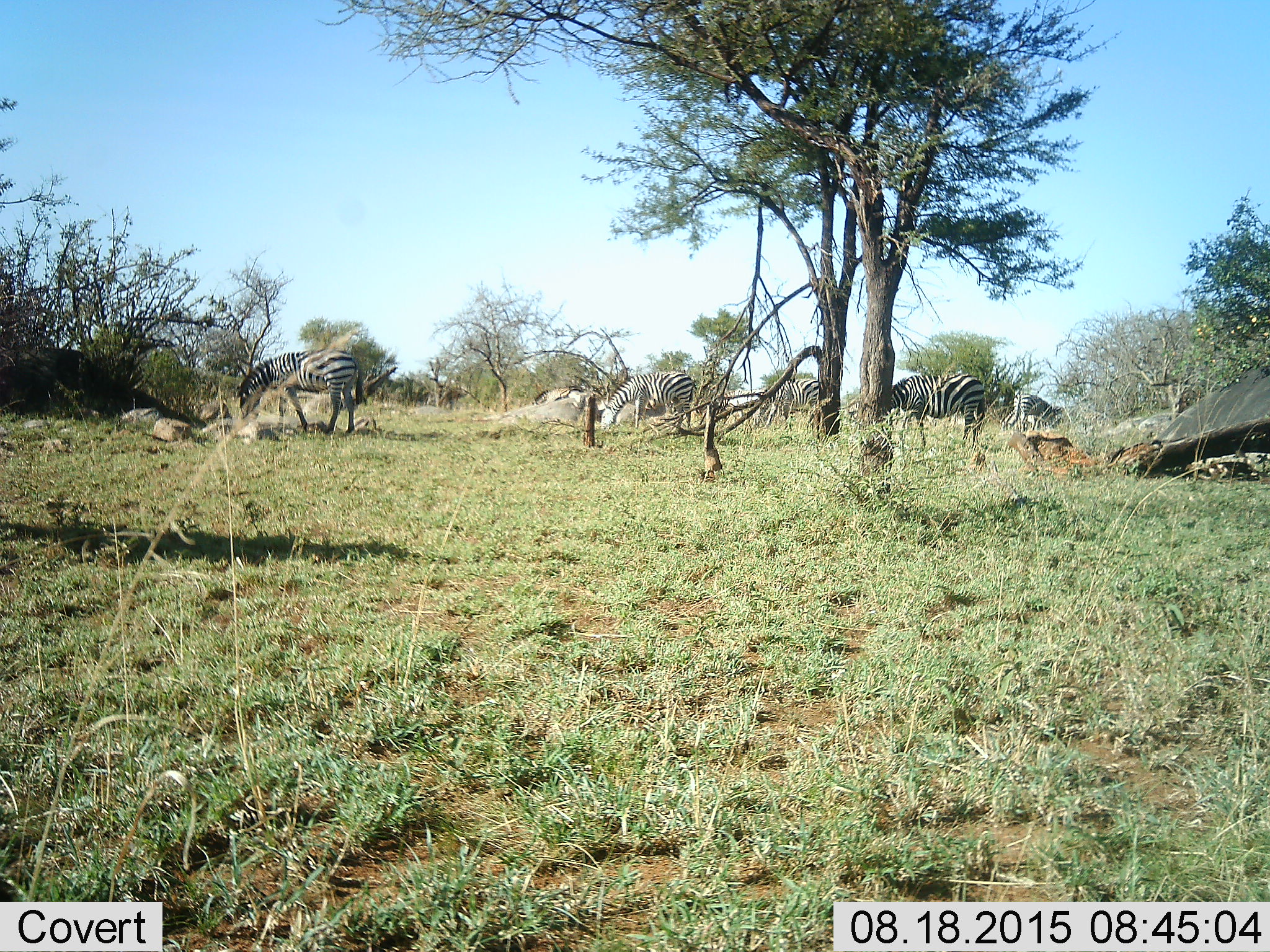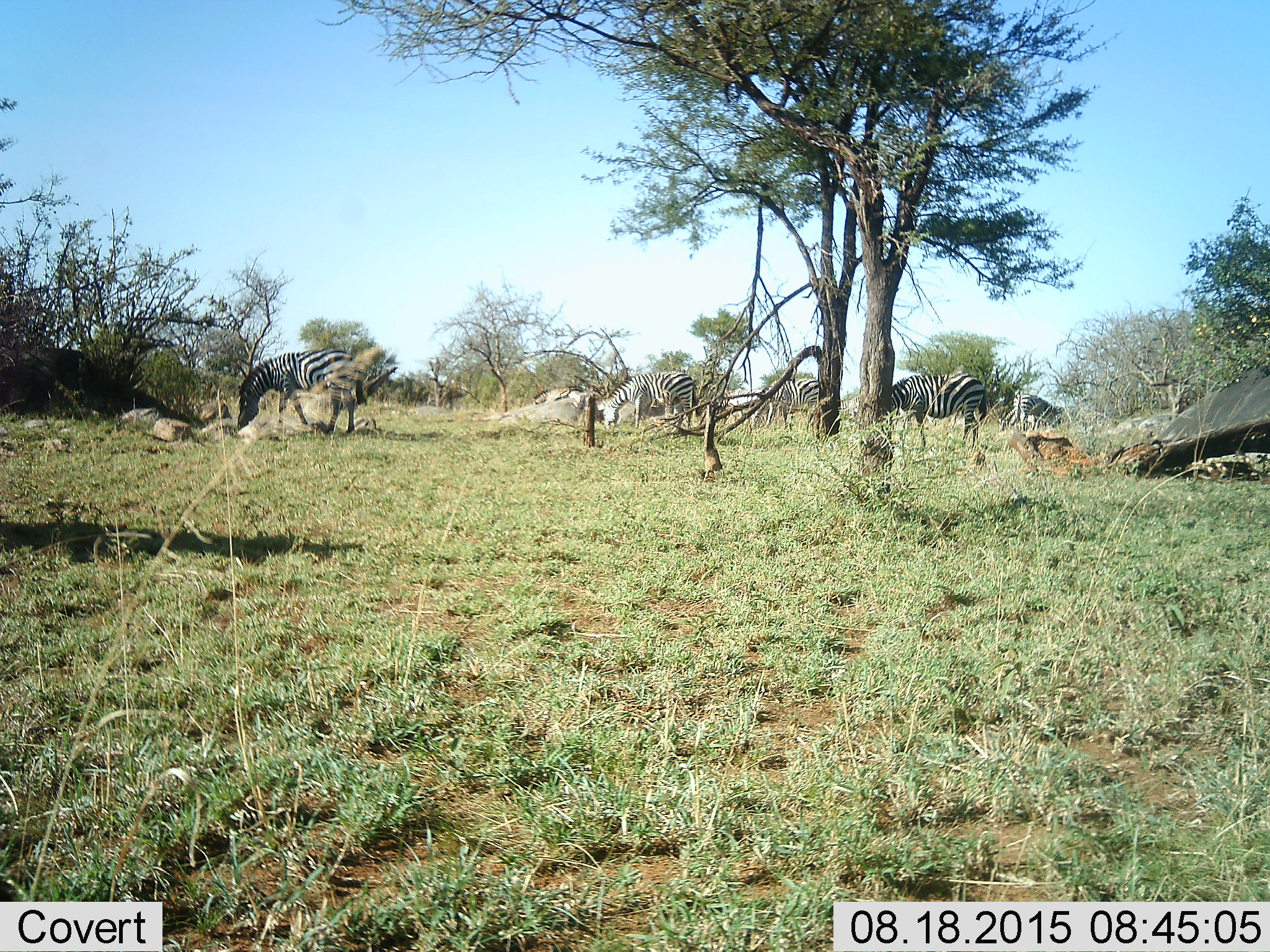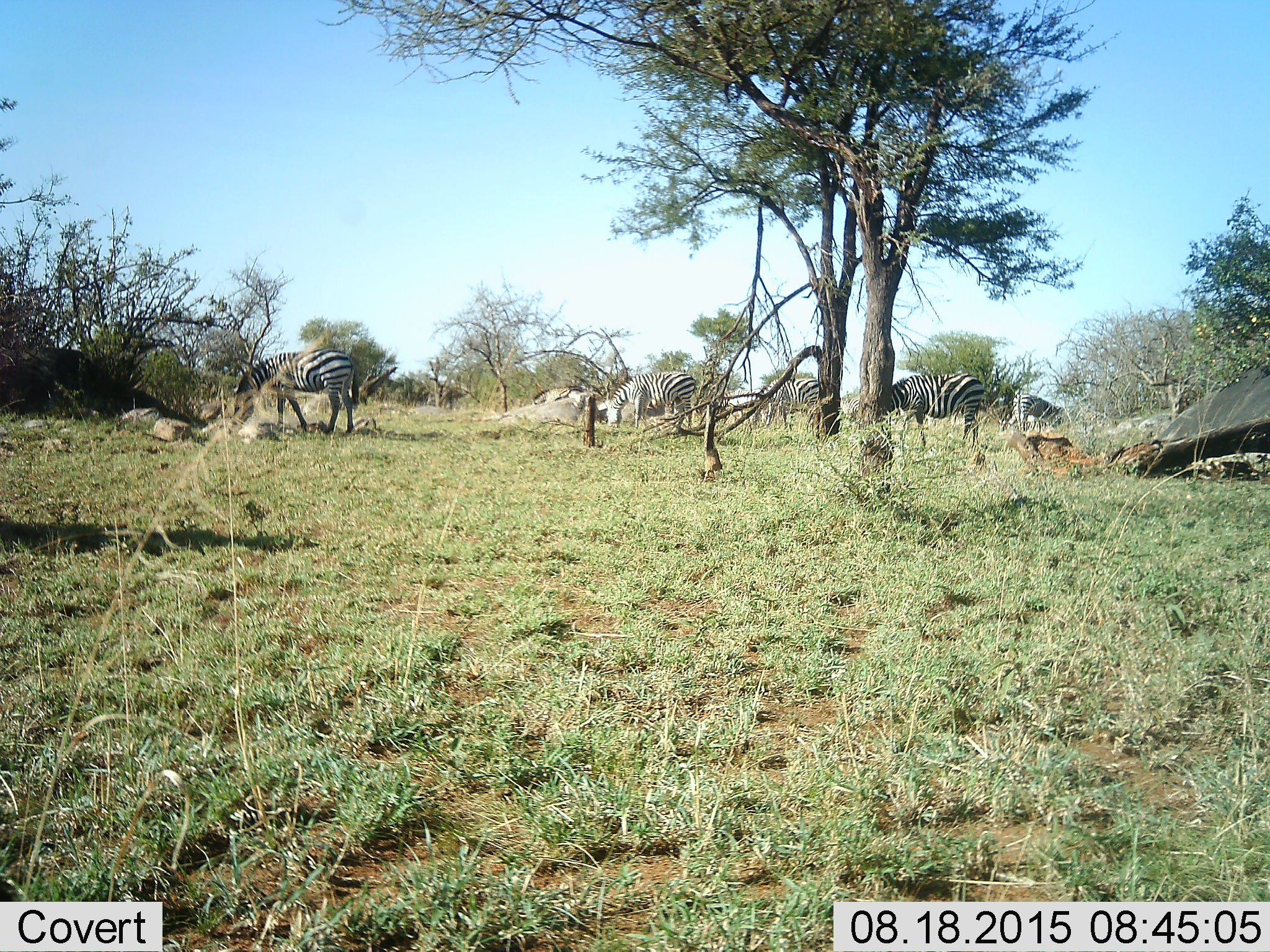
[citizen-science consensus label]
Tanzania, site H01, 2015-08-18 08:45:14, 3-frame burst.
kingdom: Animalia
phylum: Chordata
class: Mammalia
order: Perissodactyla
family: Equidae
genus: Equus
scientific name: Equus quagga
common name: plains zebra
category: zebra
Zebra (plains zebra) (Equus quagga), count 5. Behavior (volunteer vote fractions): standing 40%, resting 10%, moving 40%, interacting 0%. Young present (vote fraction): 0%. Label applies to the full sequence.